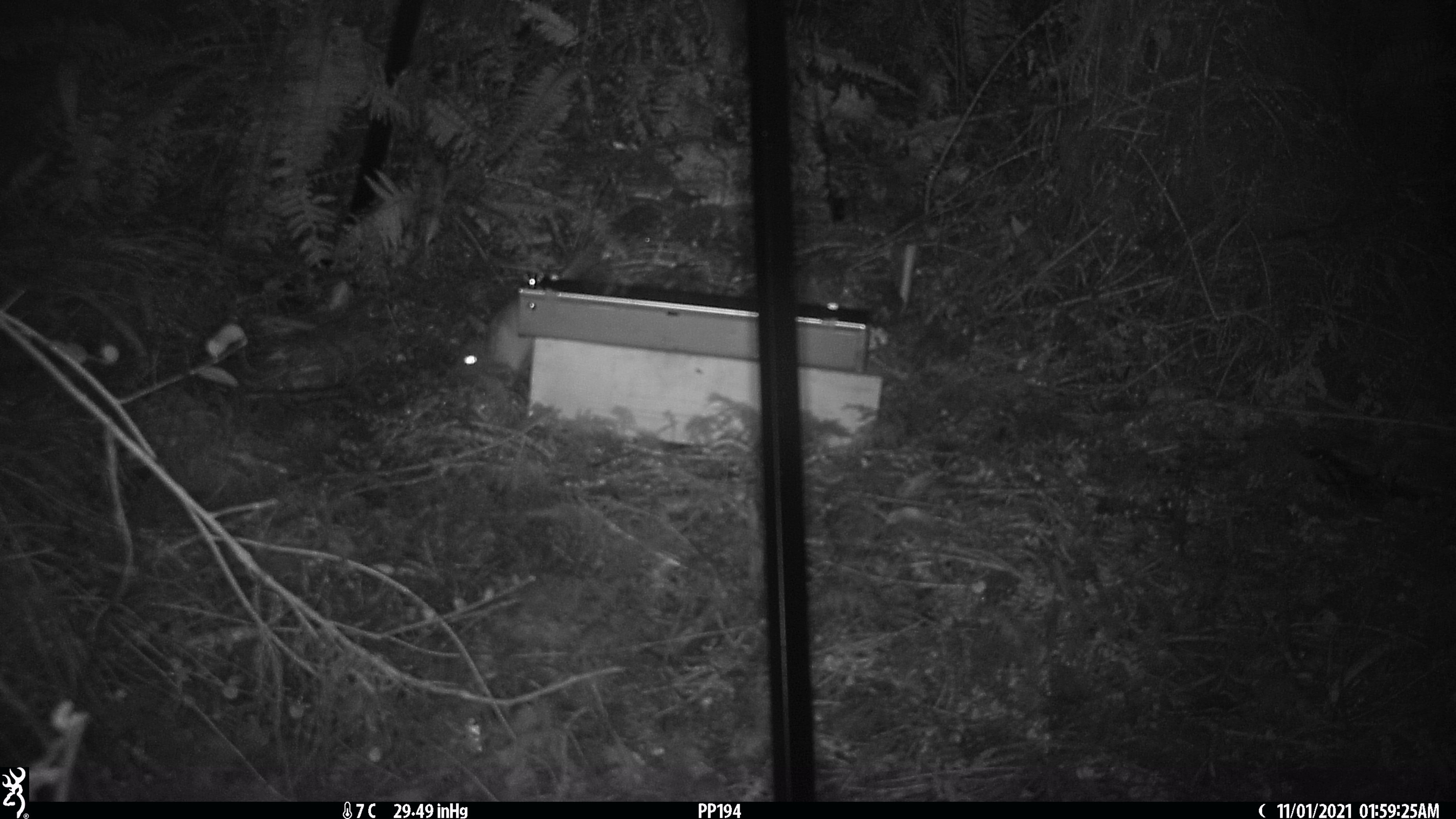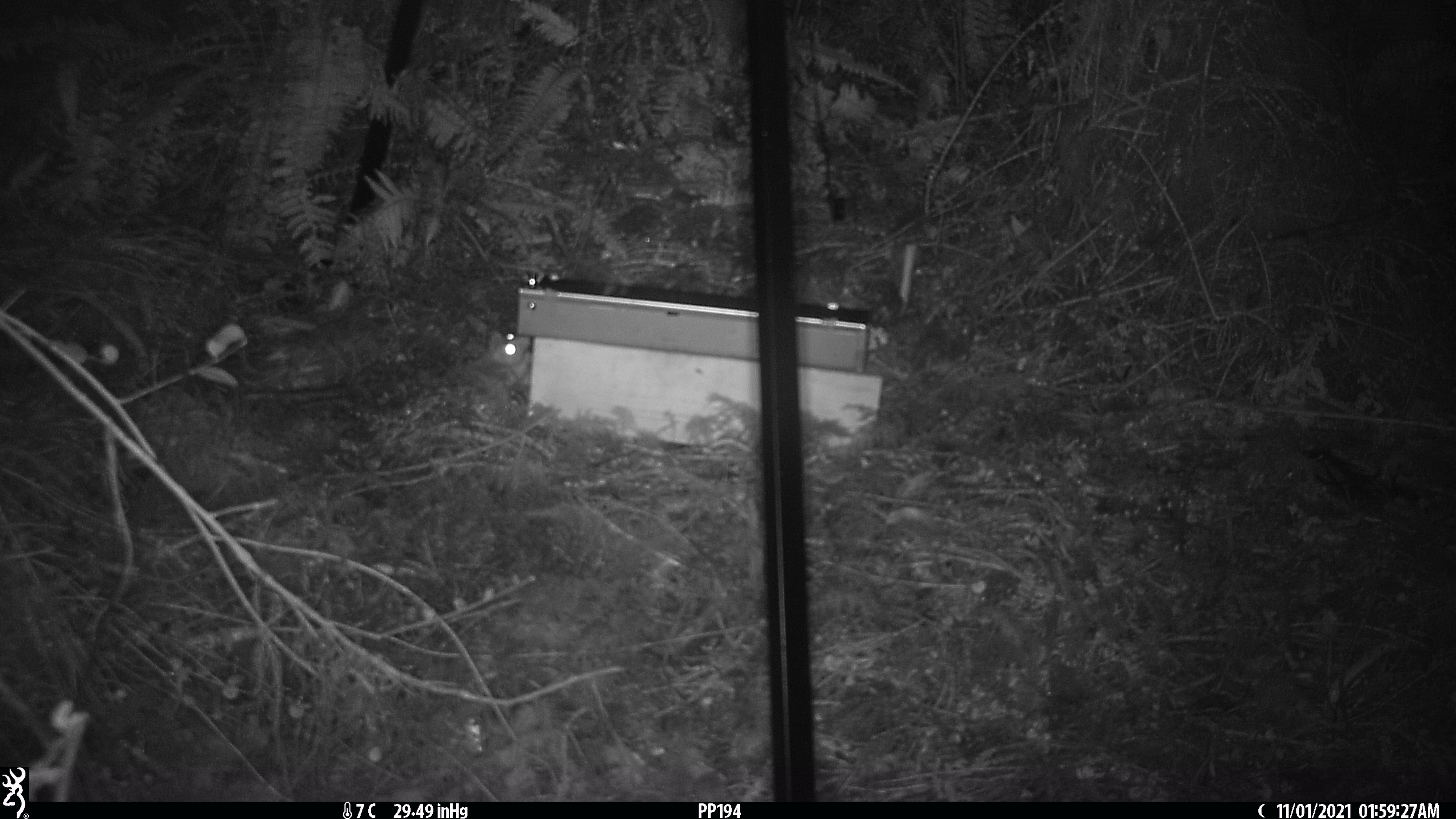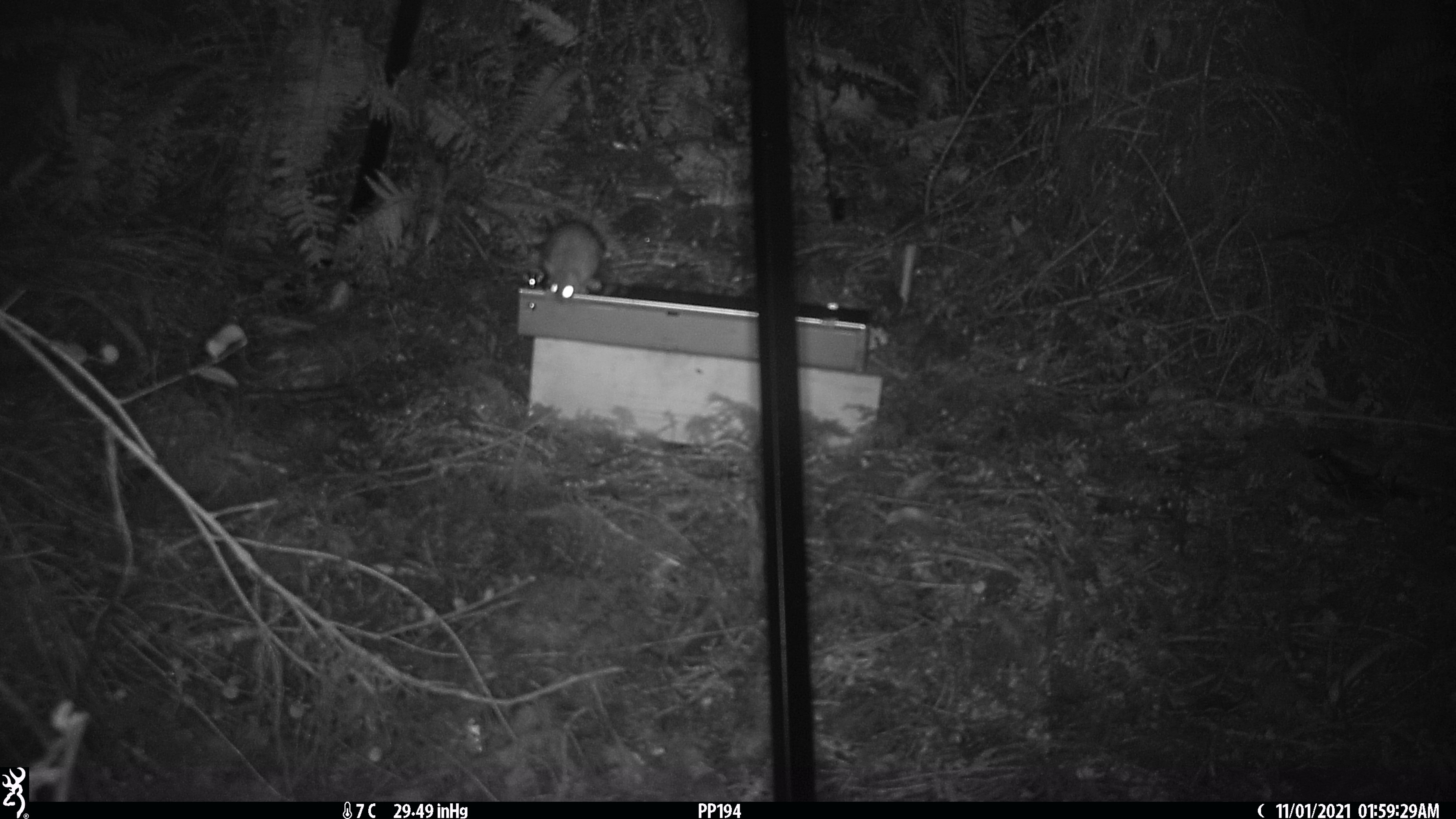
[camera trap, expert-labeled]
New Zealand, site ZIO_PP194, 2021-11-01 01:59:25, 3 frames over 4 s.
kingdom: Animalia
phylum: Chordata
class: Mammalia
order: Rodentia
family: Muridae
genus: Rattus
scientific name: Rattus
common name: rat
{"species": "rat (Rattus)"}